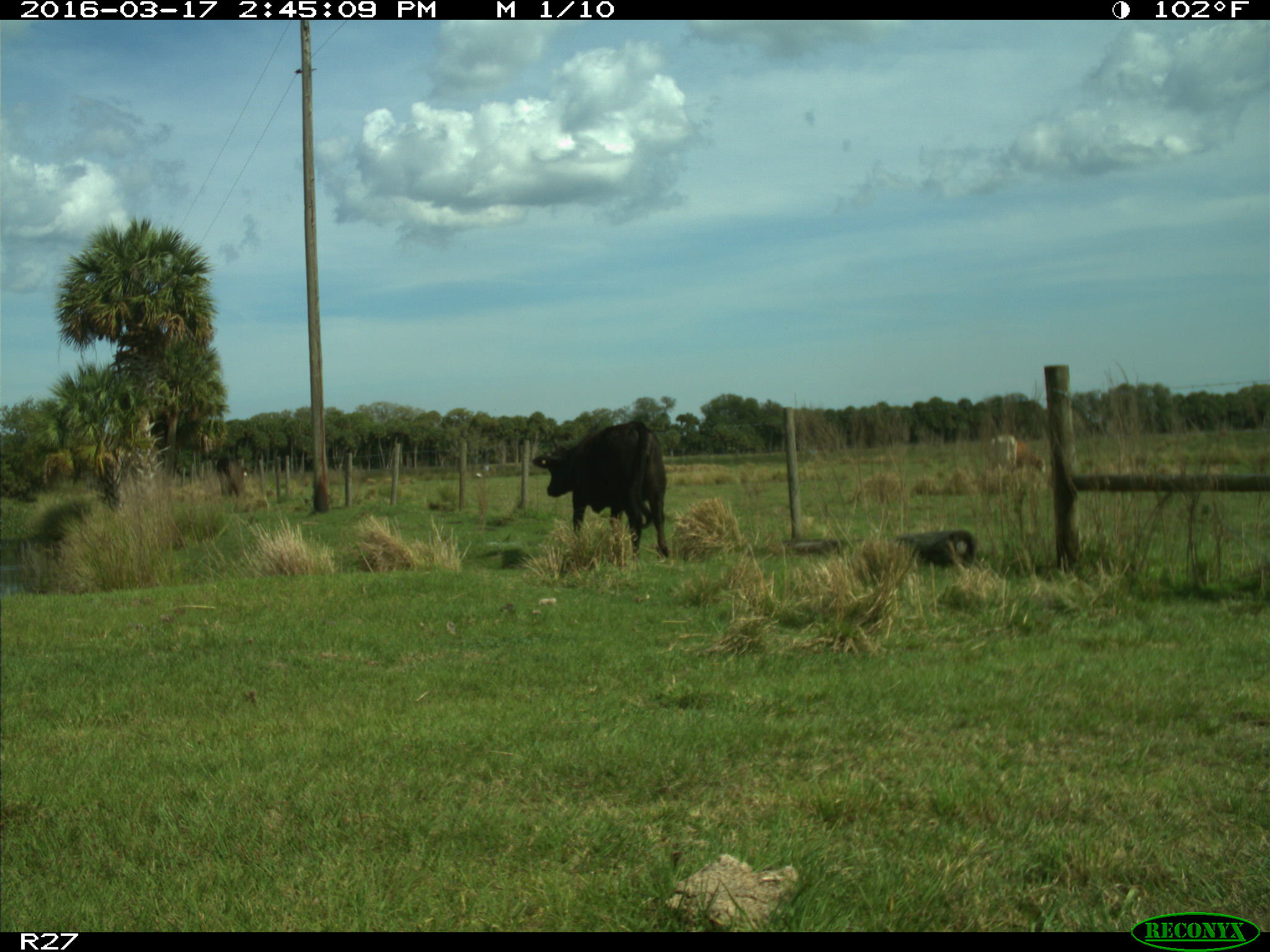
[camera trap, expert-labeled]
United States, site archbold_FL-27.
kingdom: Animalia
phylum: Chordata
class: Mammalia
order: Artiodactyla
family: Bovidae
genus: Bos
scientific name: Bos taurus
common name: domestic cow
Bos taurus (domestic cow).